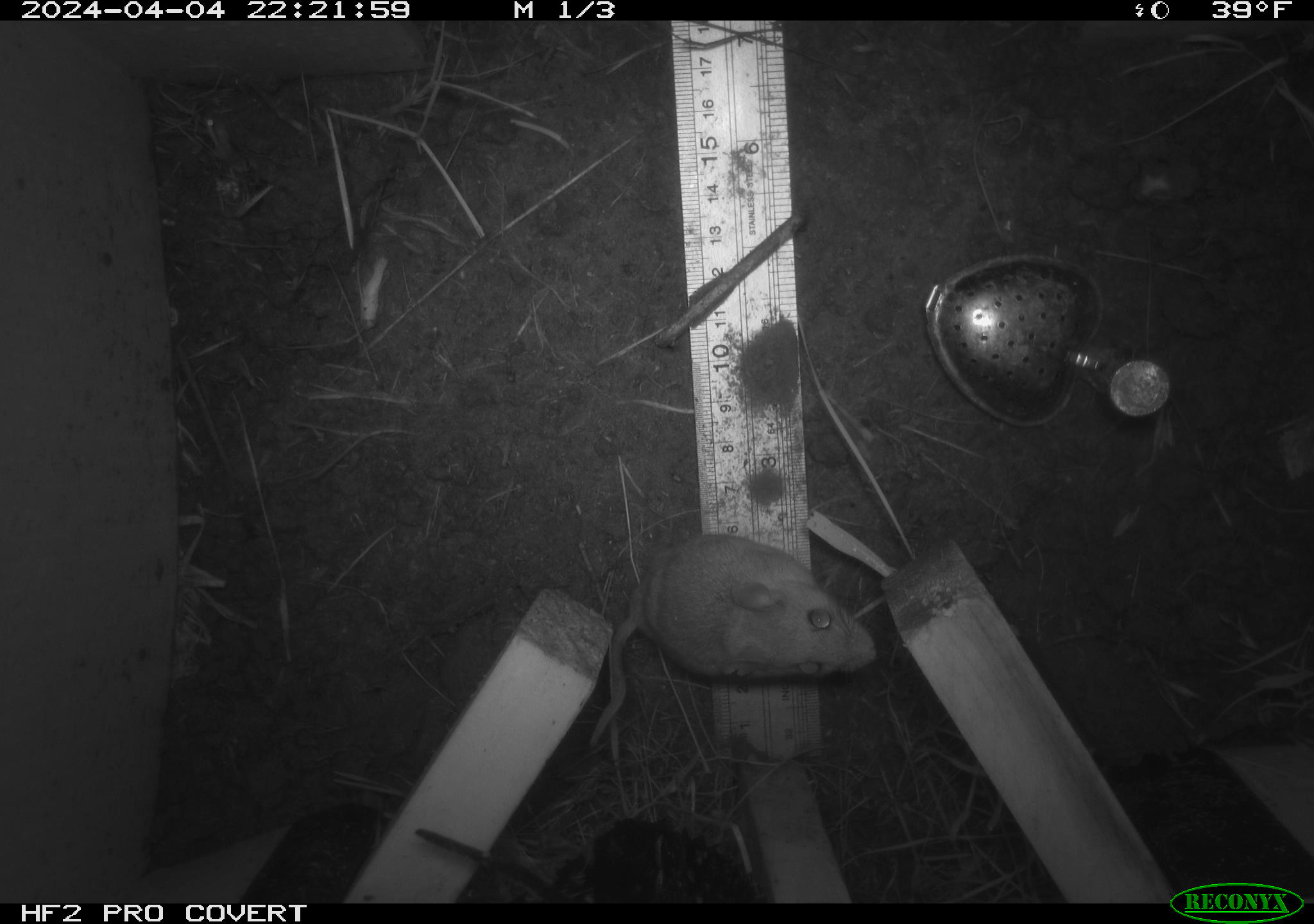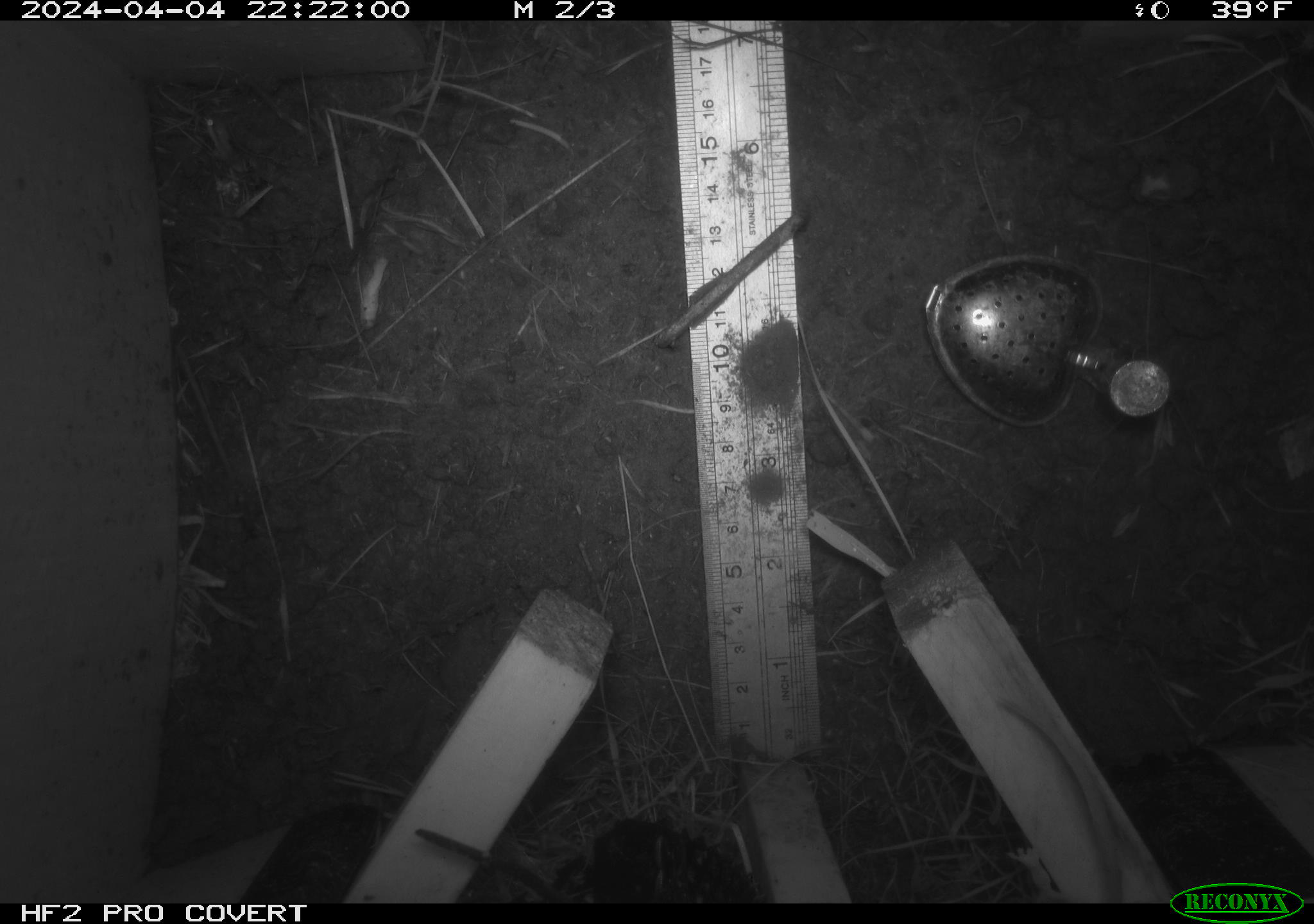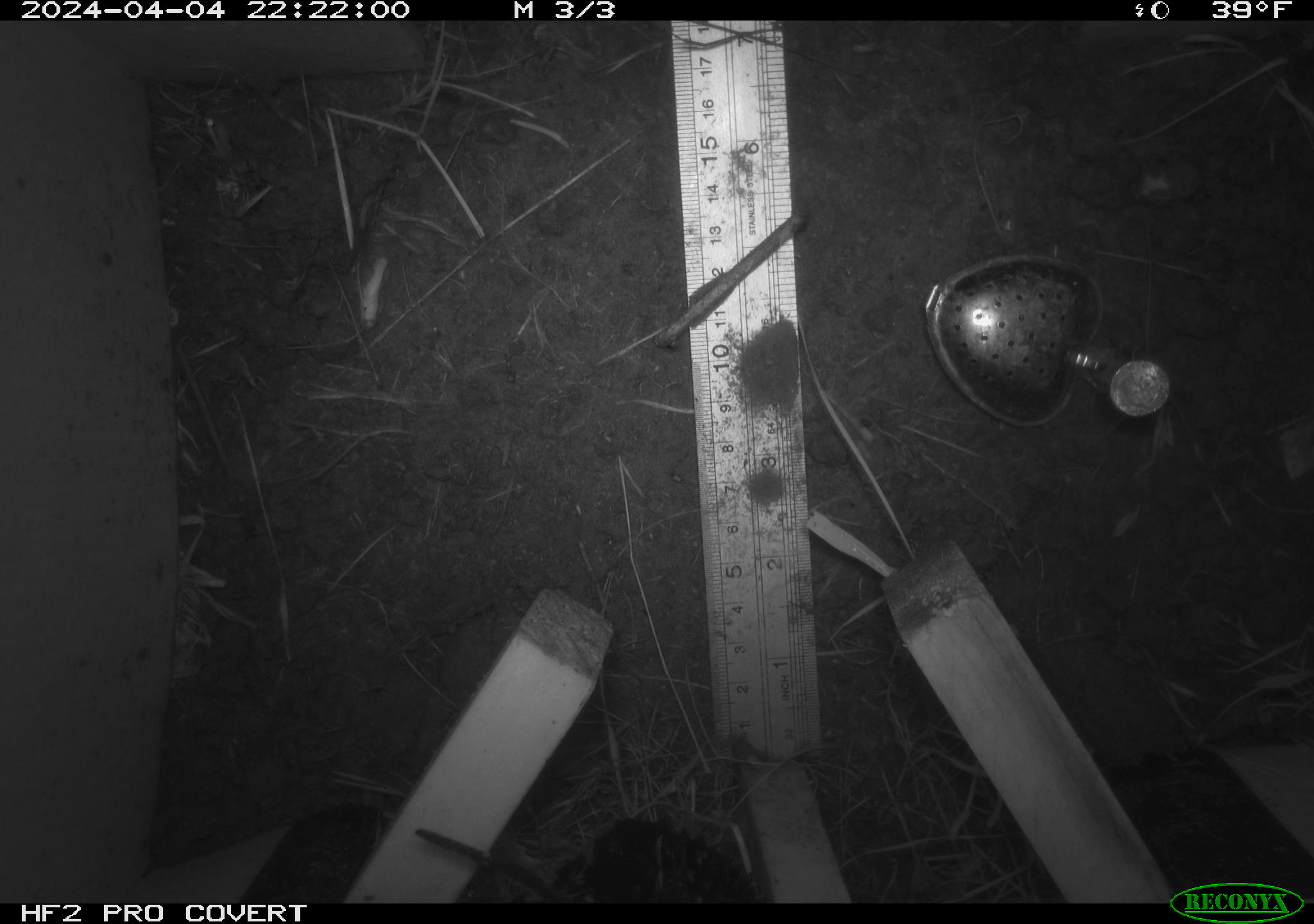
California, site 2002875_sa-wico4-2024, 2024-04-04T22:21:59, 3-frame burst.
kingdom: Animalia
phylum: Chordata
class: Mammalia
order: Rodentia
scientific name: Rodentia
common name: rodent